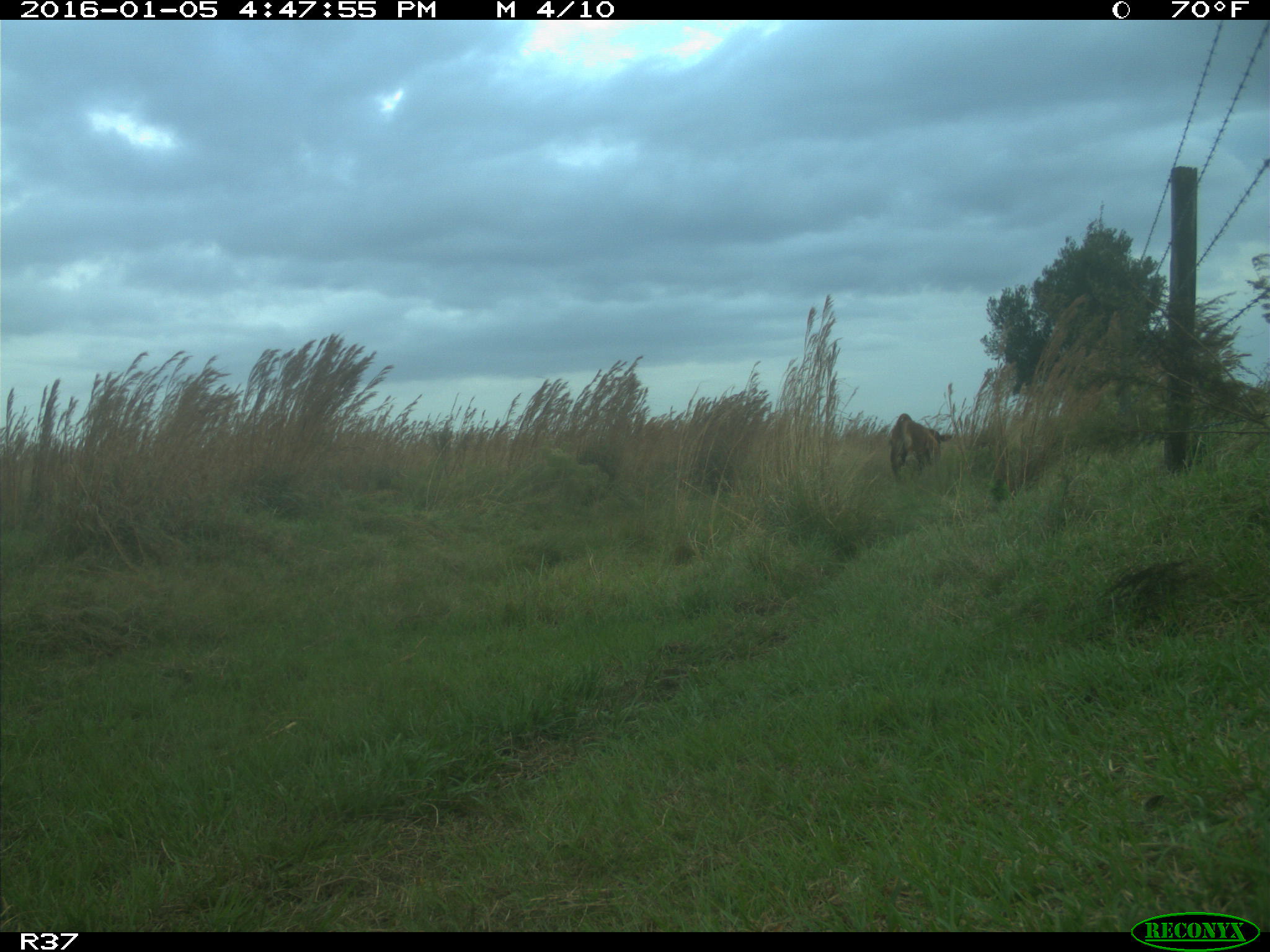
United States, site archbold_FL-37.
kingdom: Animalia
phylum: Chordata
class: Mammalia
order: Artiodactyla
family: Bovidae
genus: Bos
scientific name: Bos taurus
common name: domestic cow